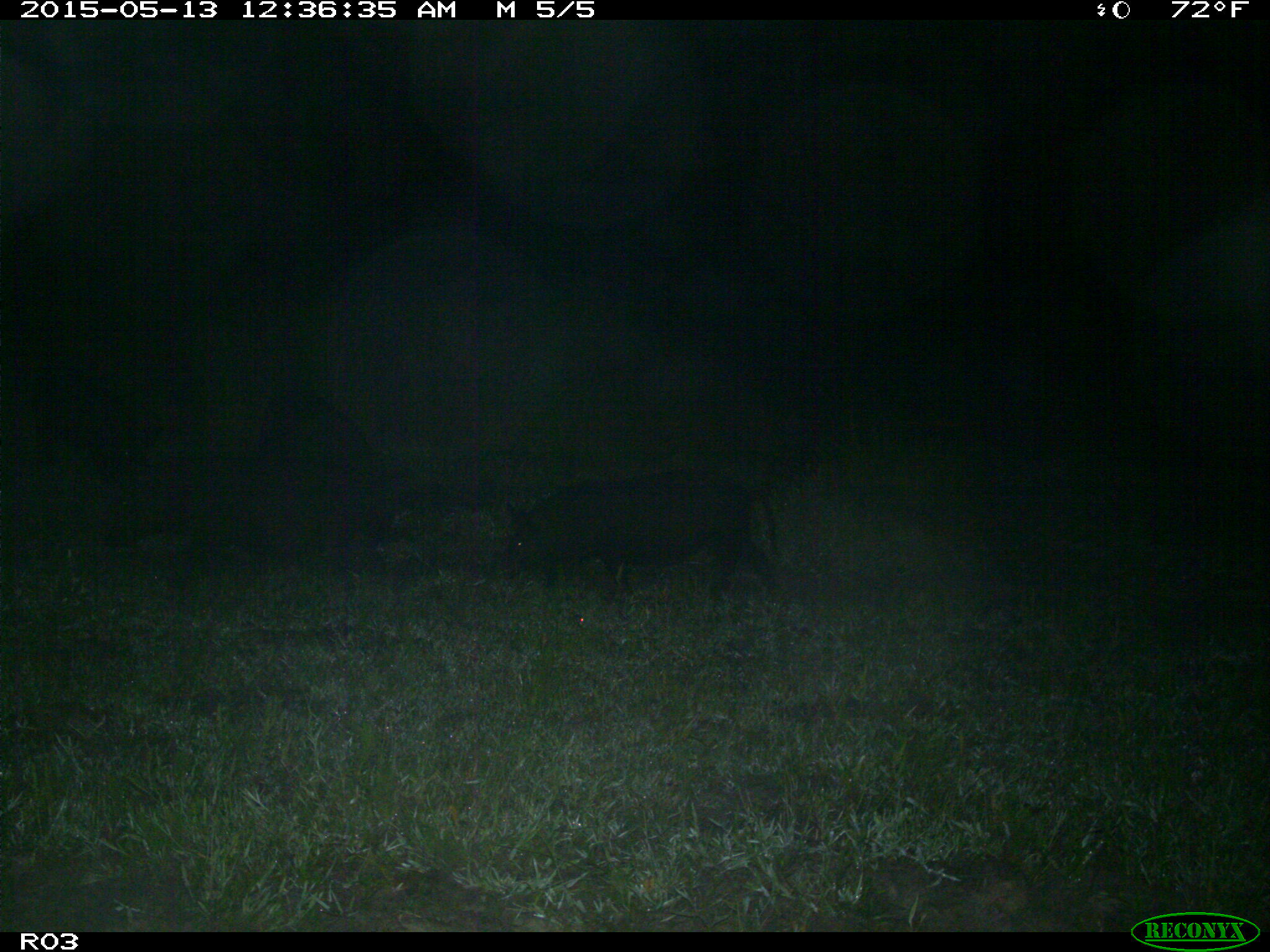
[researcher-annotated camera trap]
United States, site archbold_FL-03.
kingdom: Animalia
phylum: Chordata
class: Mammalia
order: Artiodactyla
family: Suidae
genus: Sus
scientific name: Sus scrofa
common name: wild boar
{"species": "Sus scrofa (wild boar)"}